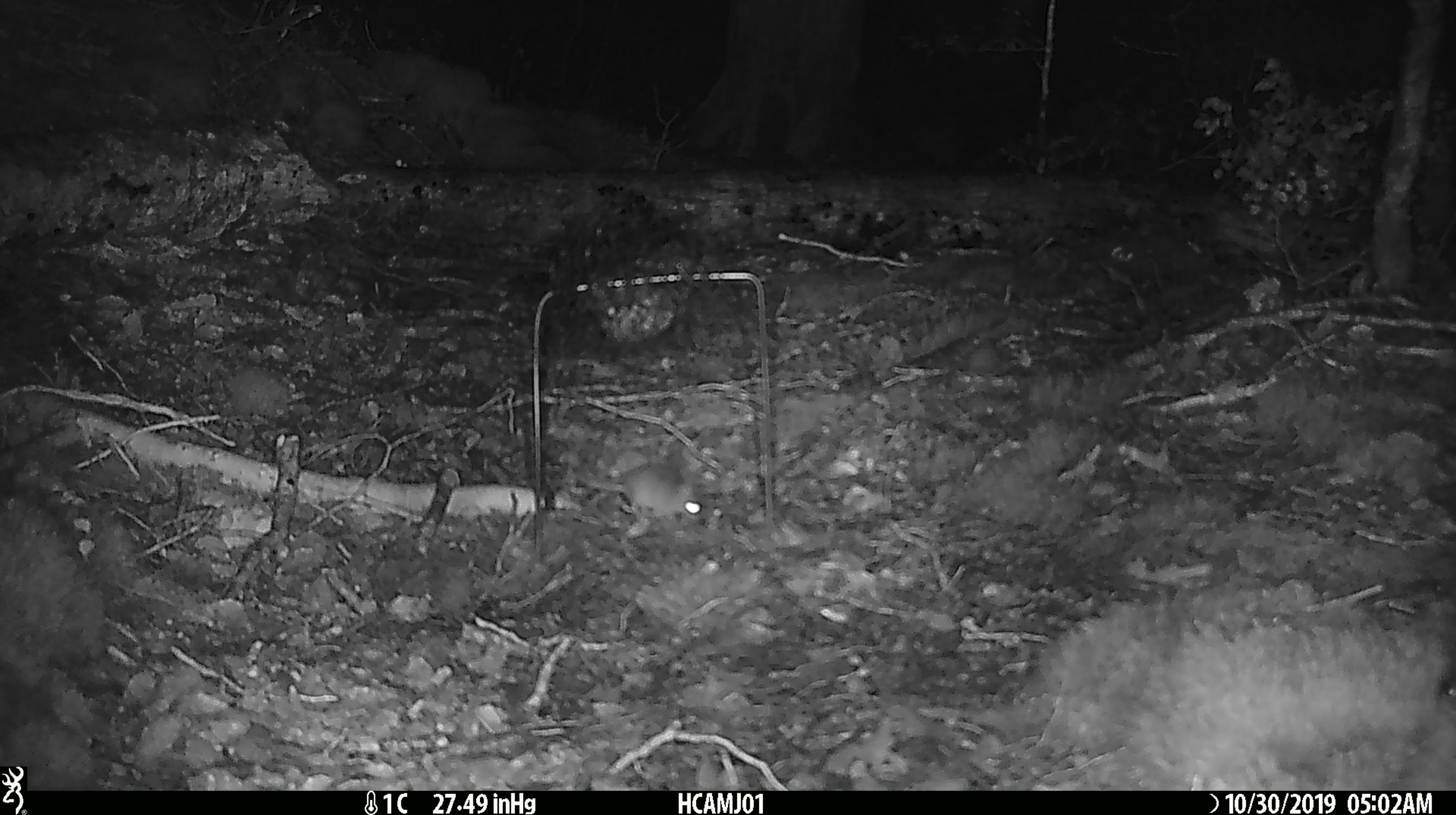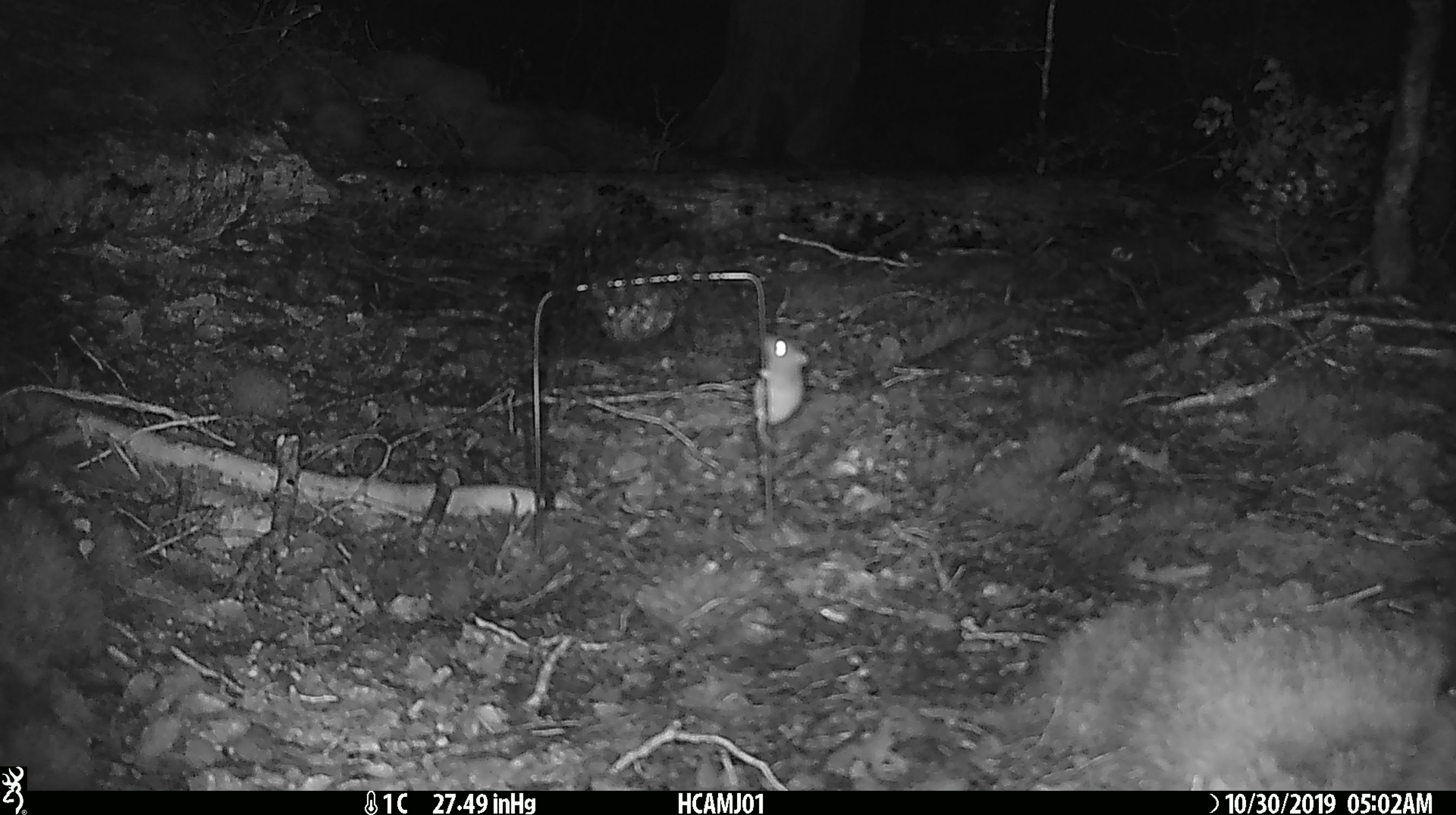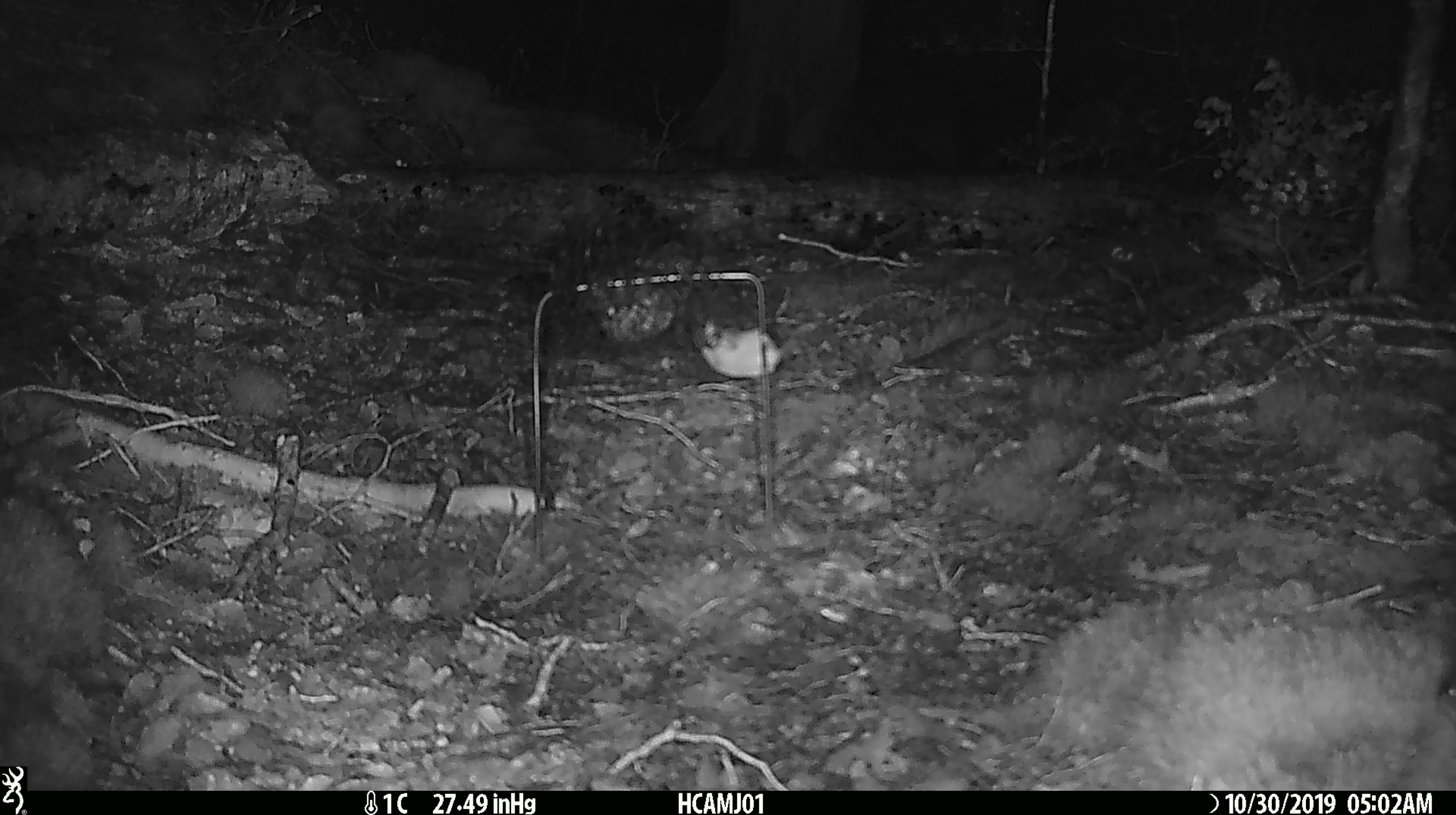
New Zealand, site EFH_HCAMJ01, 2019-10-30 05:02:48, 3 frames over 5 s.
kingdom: Animalia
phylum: Chordata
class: Mammalia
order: Rodentia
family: Muridae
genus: Mus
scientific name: Mus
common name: mouse